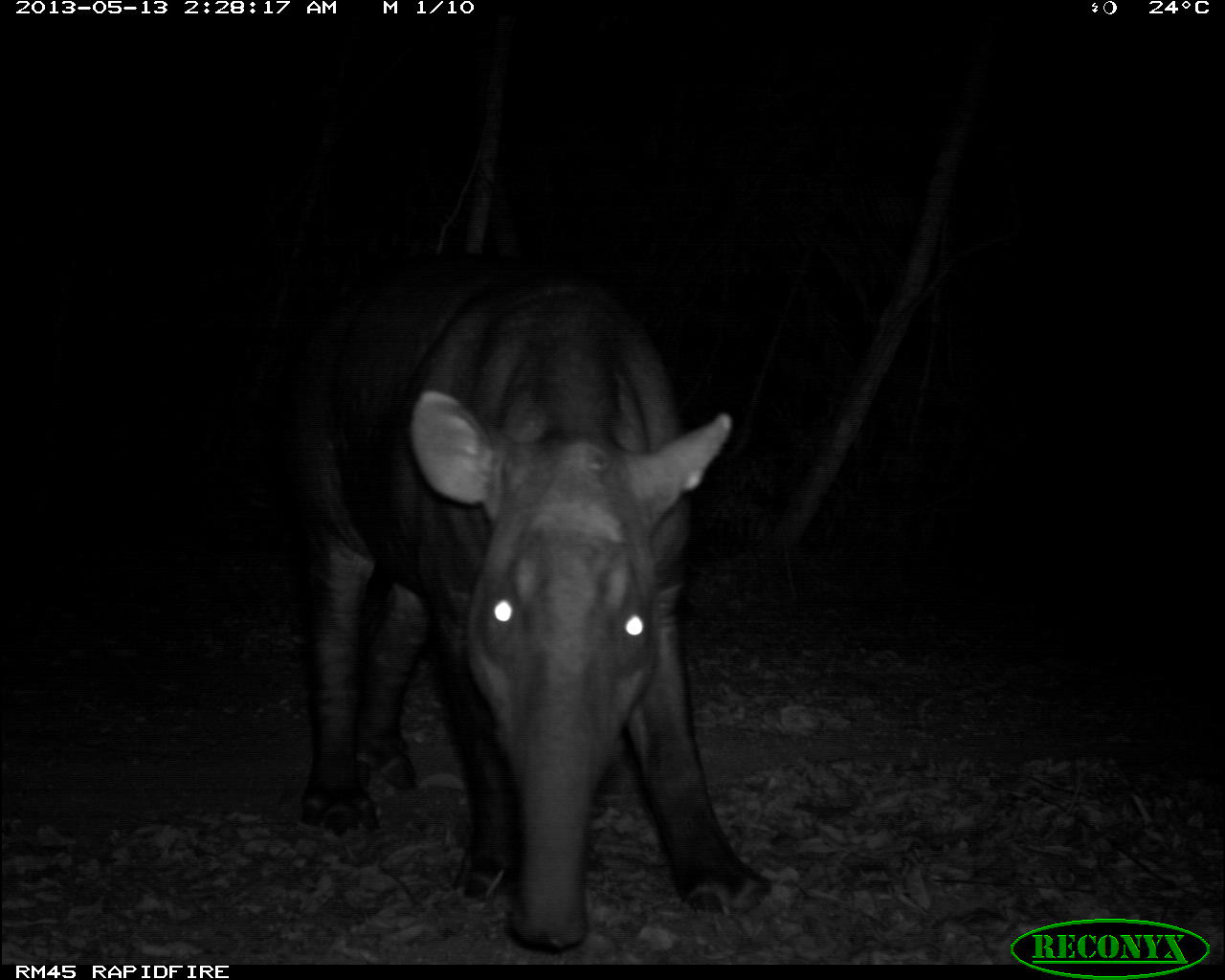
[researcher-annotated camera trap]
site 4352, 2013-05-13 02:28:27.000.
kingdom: Animalia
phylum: Chordata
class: Mammalia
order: Perissodactyla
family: Tapiridae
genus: Tapirus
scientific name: Tapirus bairdii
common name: baird's tapir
Tapirus bairdii (baird's tapir), count 1.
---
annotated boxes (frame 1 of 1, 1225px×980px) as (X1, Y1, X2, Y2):
tapirus bairdii: (287, 250, 777, 951)